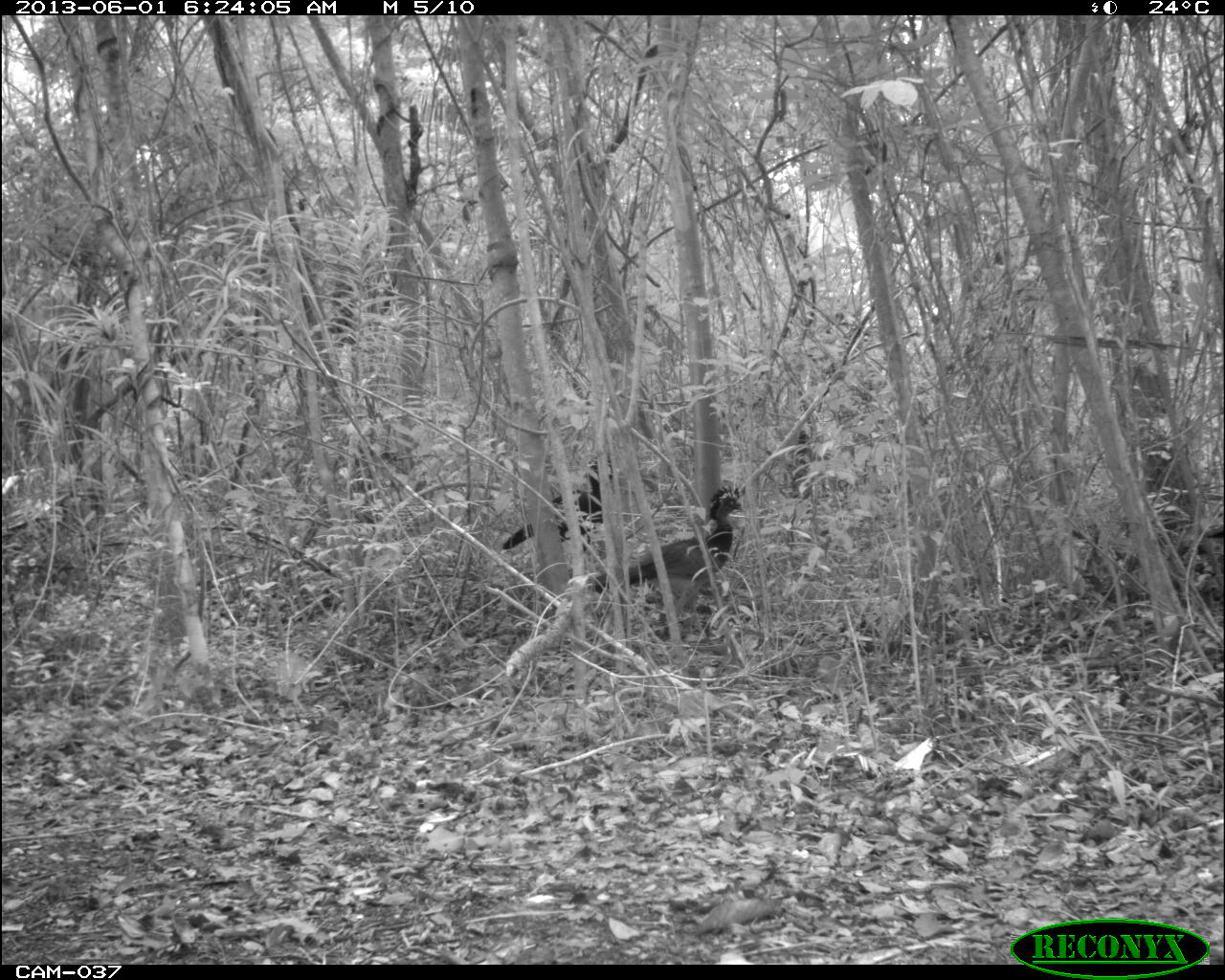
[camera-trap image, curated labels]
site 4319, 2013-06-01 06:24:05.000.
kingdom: Animalia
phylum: Chordata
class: Aves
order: Galliformes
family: Cracidae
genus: Crax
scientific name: Crax rubra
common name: great curassow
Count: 3.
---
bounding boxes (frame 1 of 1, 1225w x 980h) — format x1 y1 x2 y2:
crax rubra: 584 485 748 626; 500 456 623 554